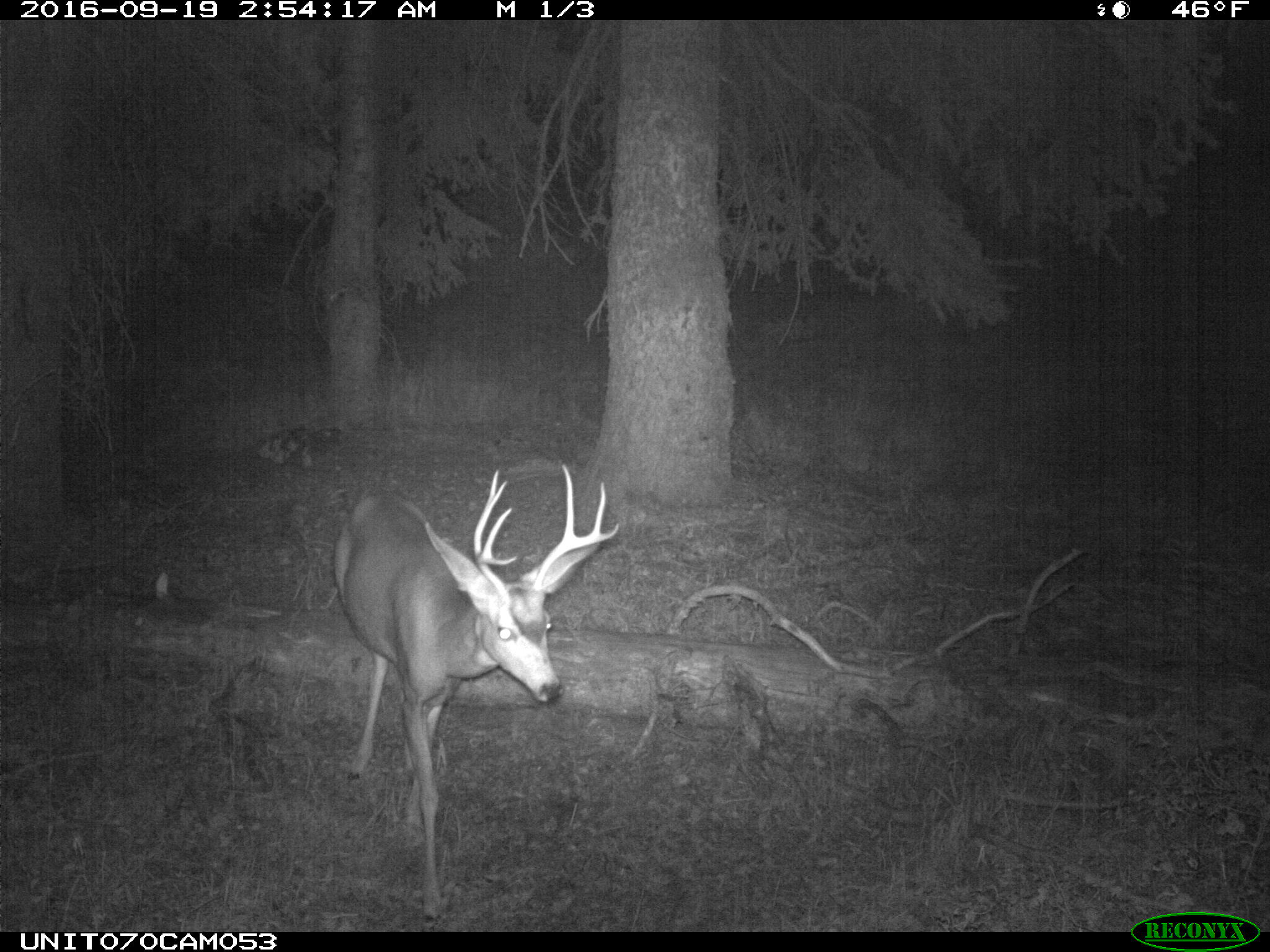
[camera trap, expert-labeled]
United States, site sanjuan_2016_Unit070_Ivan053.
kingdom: Animalia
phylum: Chordata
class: Mammalia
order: Artiodactyla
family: Cervidae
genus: Odocoileus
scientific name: Odocoileus hemionus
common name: mule deer